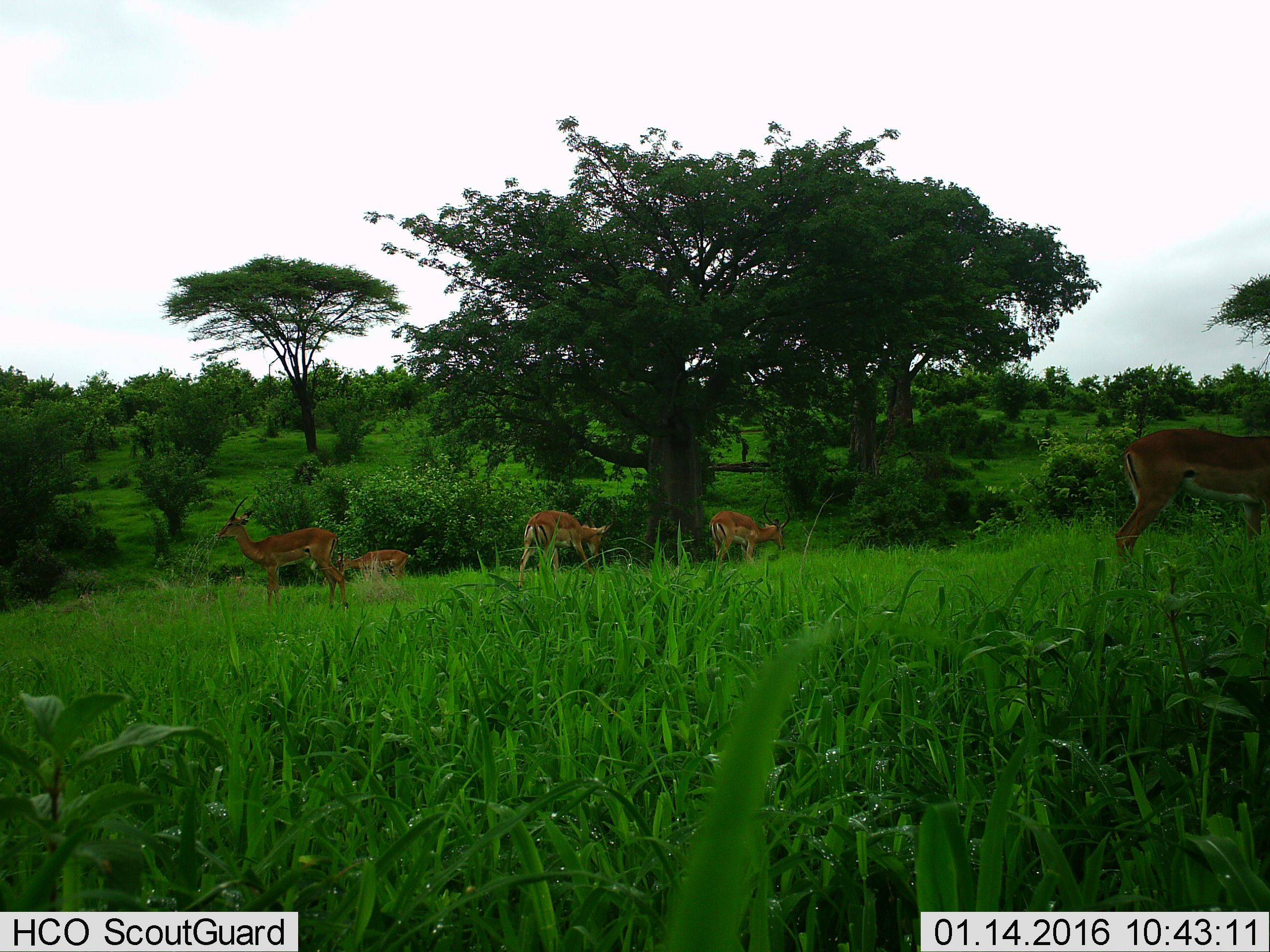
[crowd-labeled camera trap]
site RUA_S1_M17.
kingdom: Animalia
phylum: Chordata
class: Mammalia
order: Artiodactyla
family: Bovidae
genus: Aepyceros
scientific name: Aepyceros melampus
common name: impala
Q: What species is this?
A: Impala (Aepyceros melampus).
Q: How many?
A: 5.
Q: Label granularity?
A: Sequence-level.